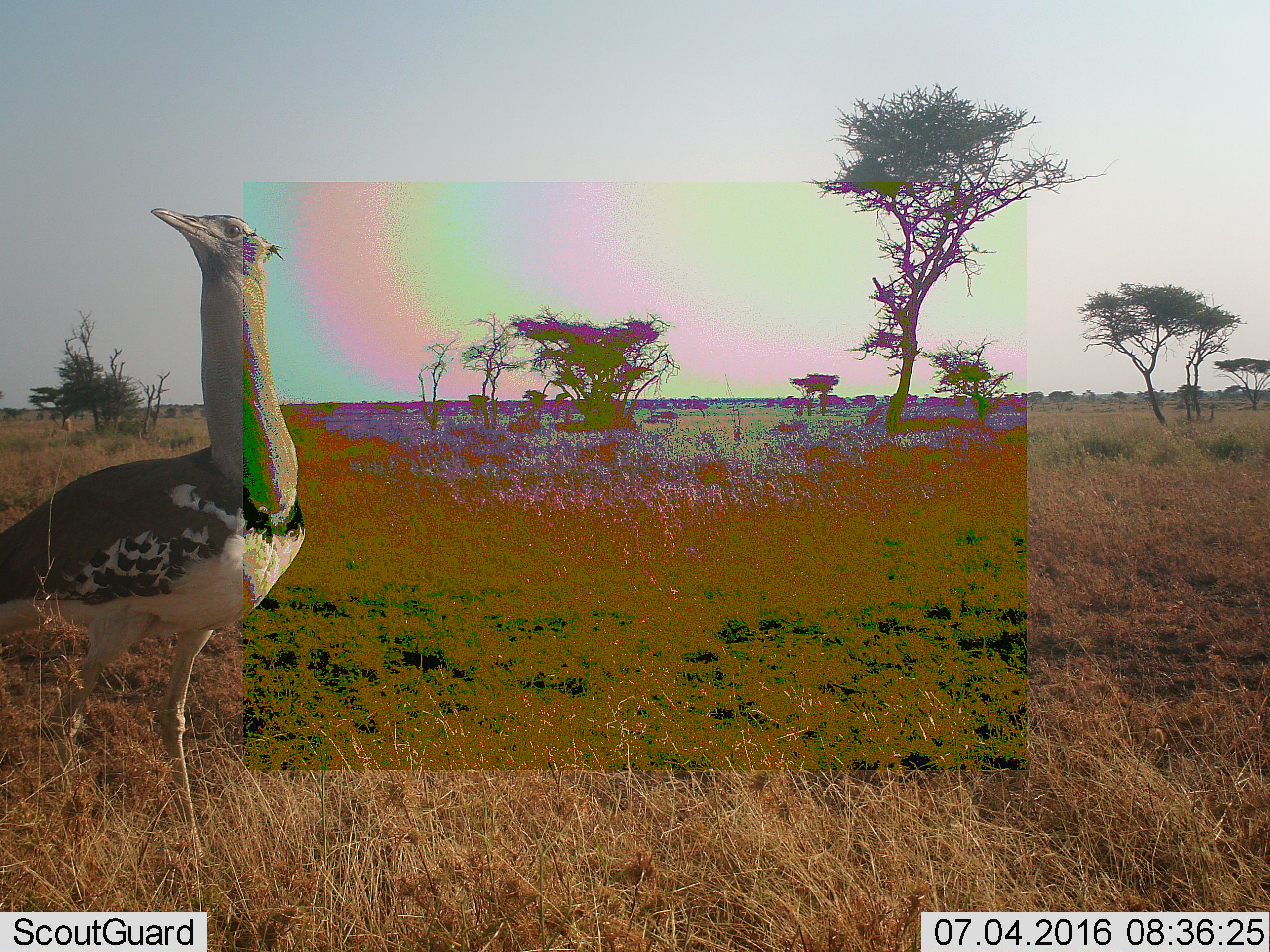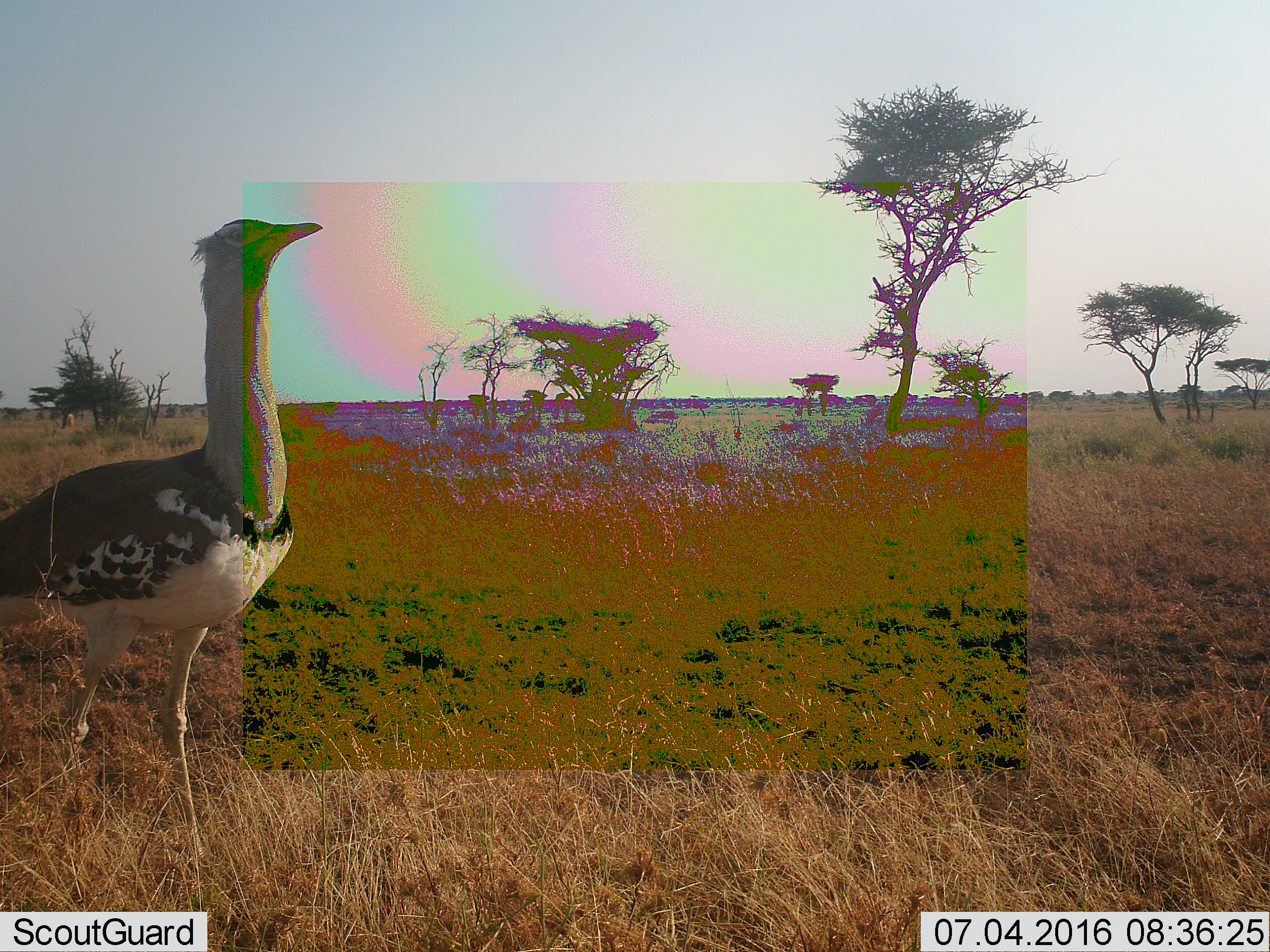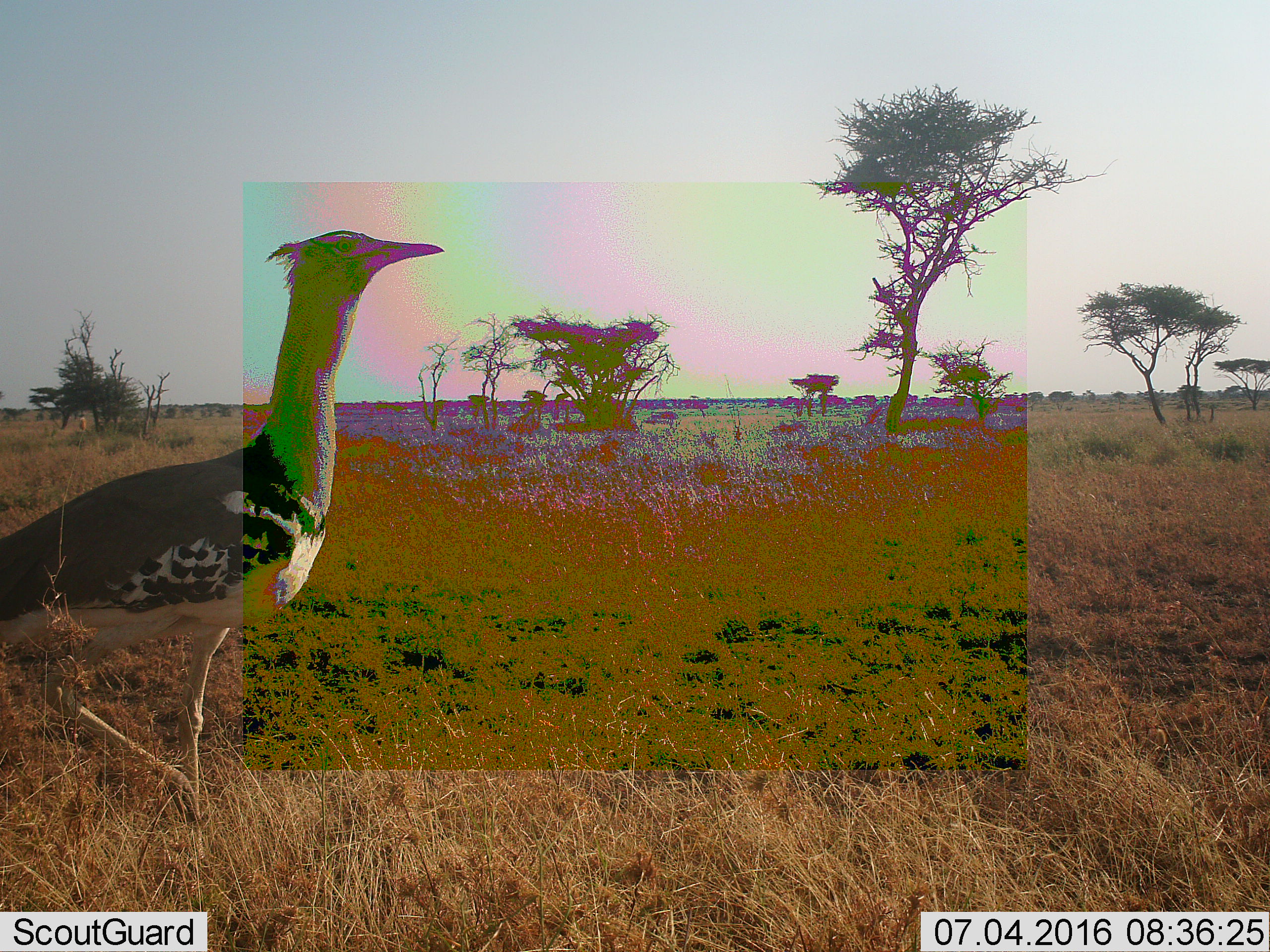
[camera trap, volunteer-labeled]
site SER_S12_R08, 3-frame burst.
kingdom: Animalia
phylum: Chordata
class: Aves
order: Otidiformes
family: Otididae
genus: Ardeotis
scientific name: Ardeotis kori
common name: kori bustard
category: bustardkori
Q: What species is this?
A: Bustardkori (kori bustard) (Ardeotis kori).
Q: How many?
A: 1.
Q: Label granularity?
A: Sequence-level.